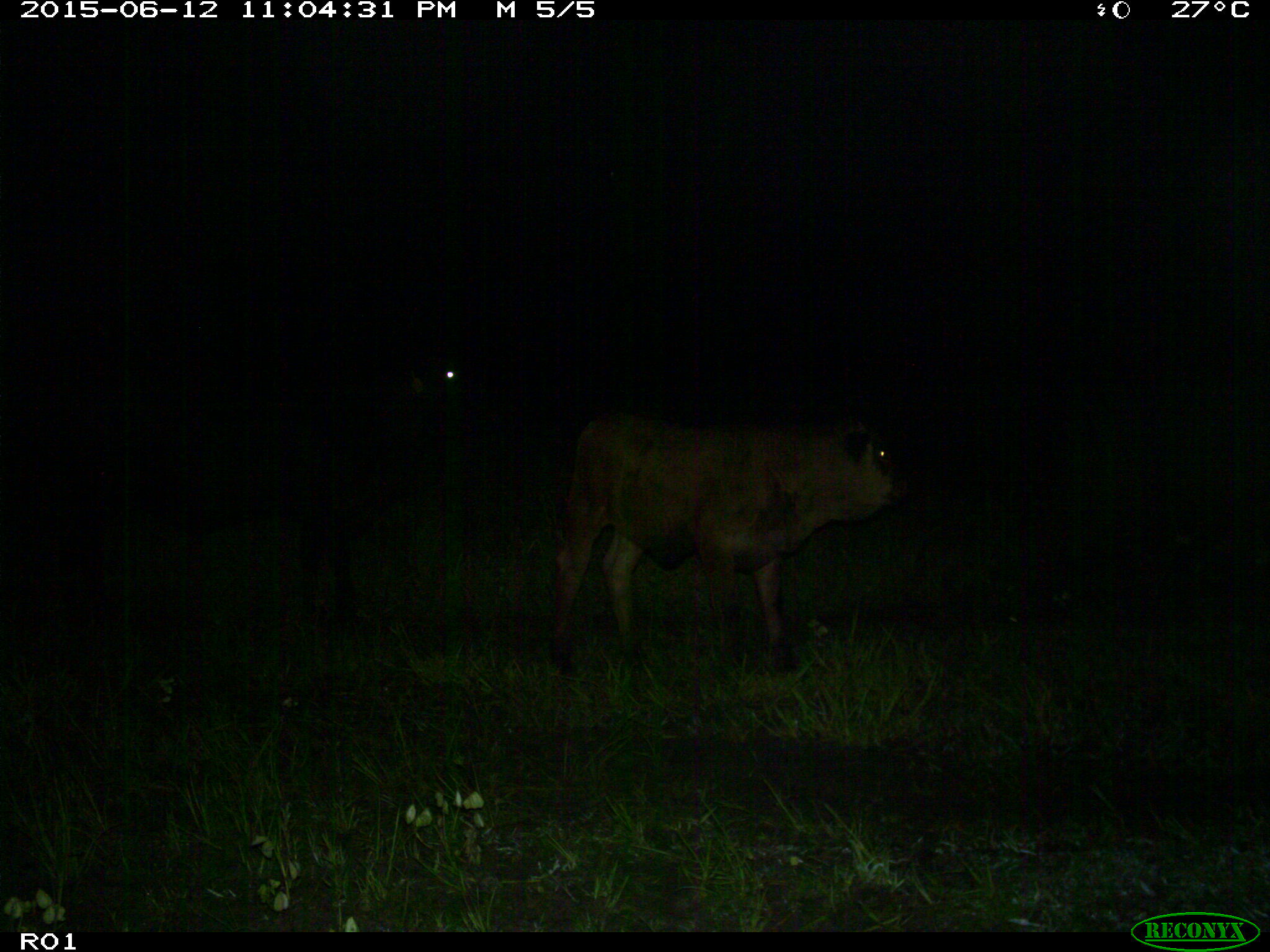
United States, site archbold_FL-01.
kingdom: Animalia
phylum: Chordata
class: Mammalia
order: Artiodactyla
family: Bovidae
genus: Bos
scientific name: Bos taurus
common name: domestic cow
Bos taurus (domestic cow).